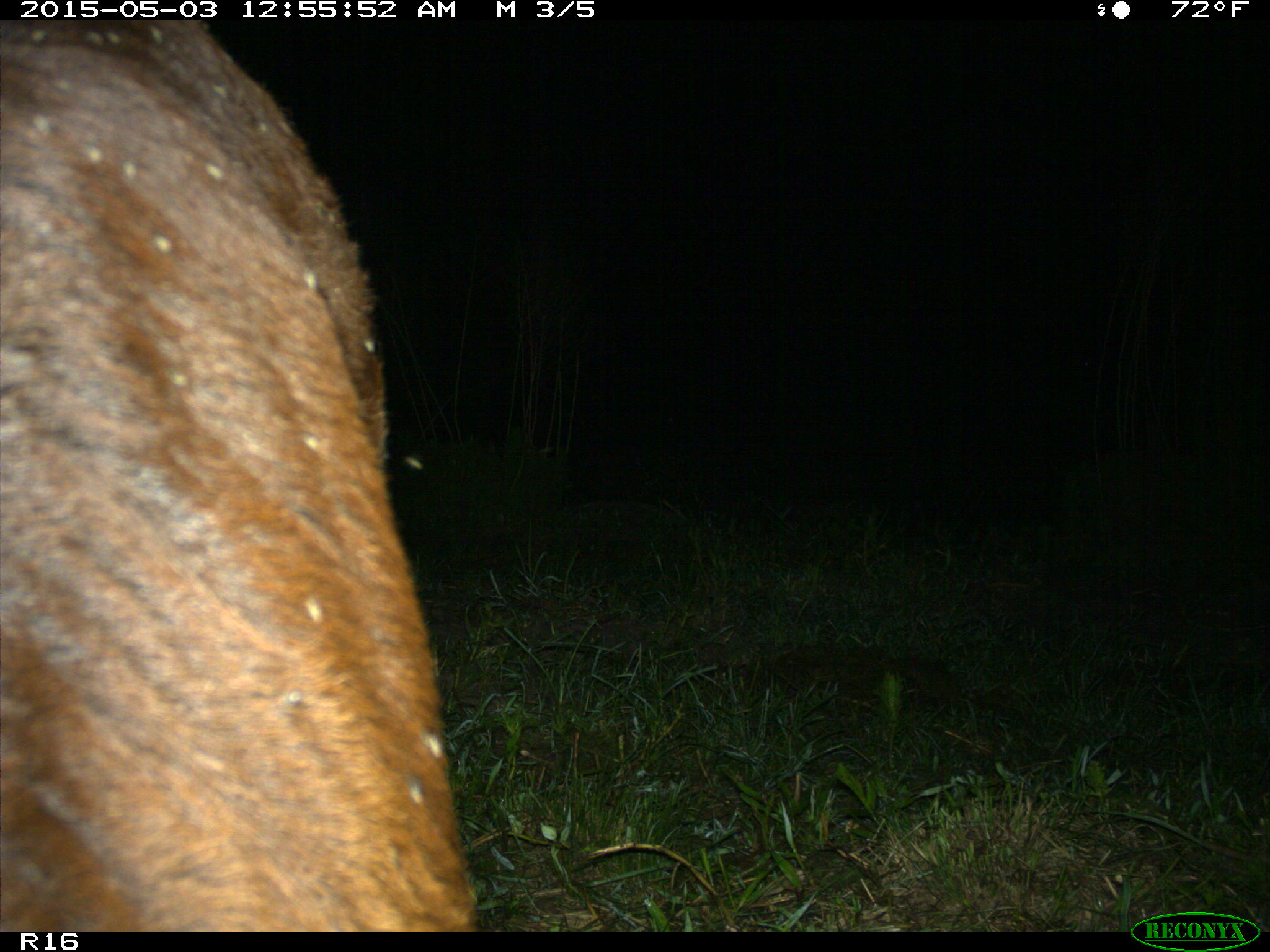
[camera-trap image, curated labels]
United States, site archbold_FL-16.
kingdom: Animalia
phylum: Chordata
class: Mammalia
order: Artiodactyla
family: Bovidae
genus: Bos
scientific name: Bos taurus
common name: domestic cow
Bos taurus (domestic cow).